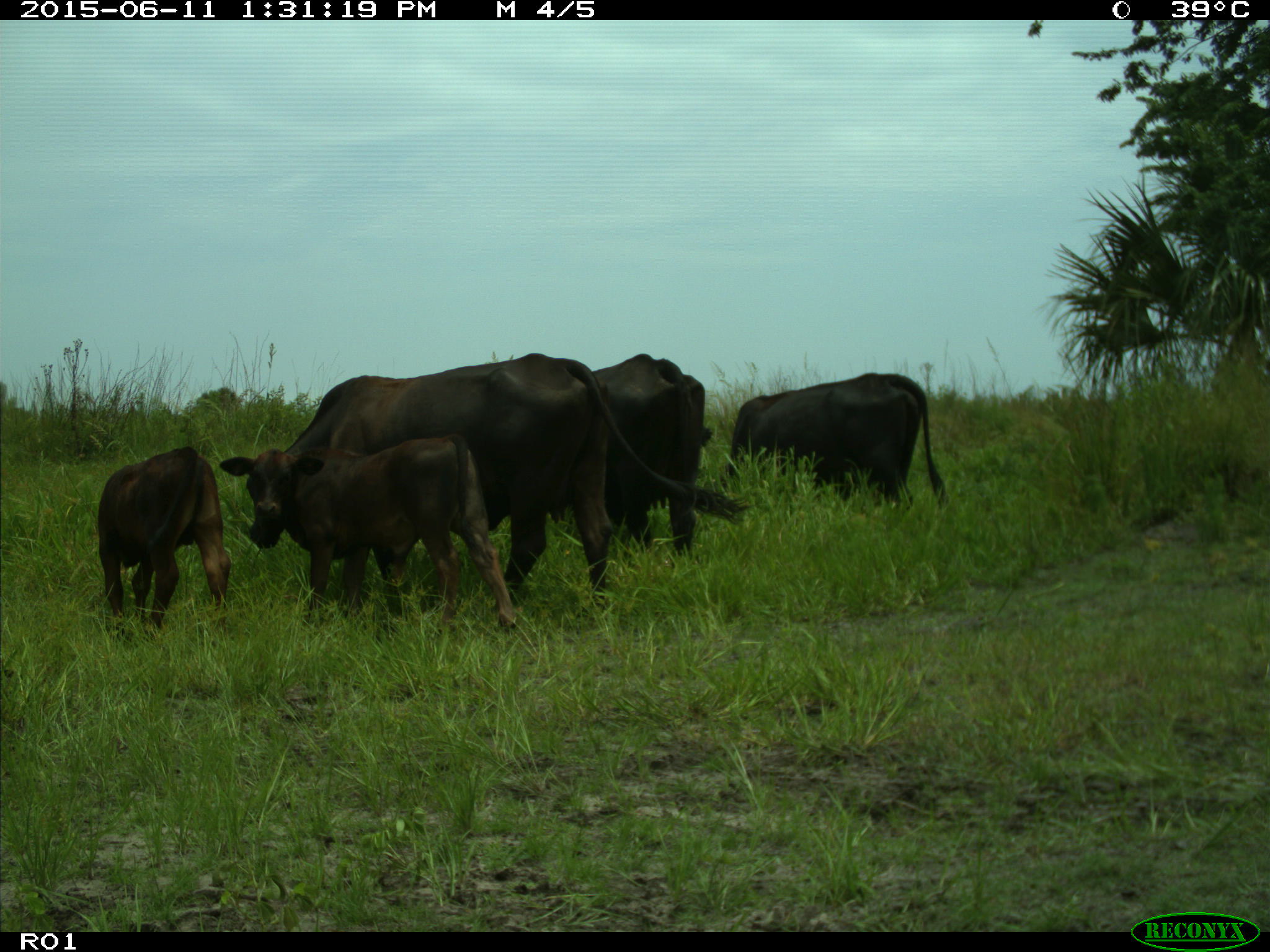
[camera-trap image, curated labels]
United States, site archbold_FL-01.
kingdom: Animalia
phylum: Chordata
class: Mammalia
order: Artiodactyla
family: Bovidae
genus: Bos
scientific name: Bos taurus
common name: domestic cow